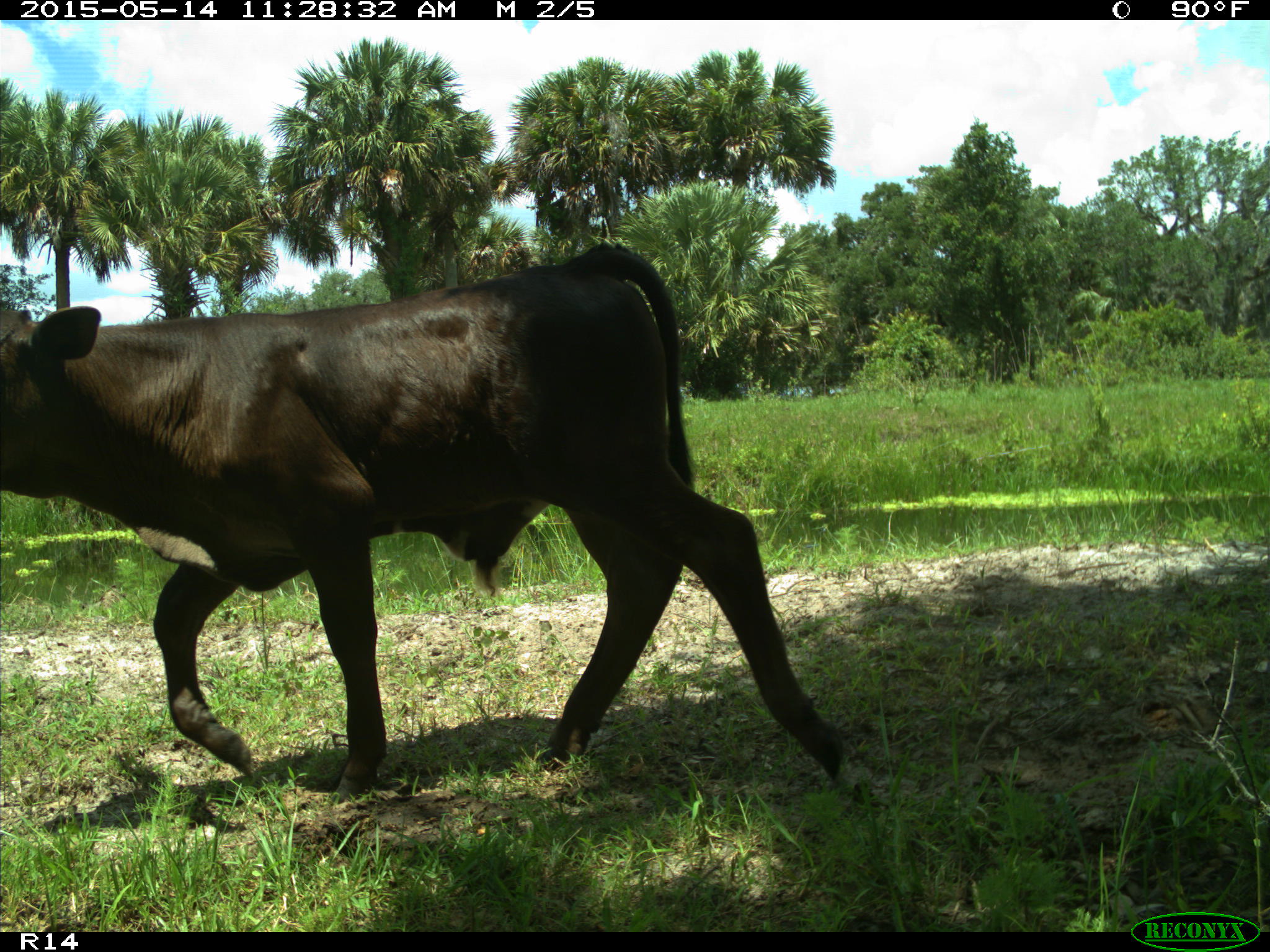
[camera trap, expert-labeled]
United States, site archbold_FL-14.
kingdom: Animalia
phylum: Chordata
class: Mammalia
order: Artiodactyla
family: Bovidae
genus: Bos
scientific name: Bos taurus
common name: domestic cow